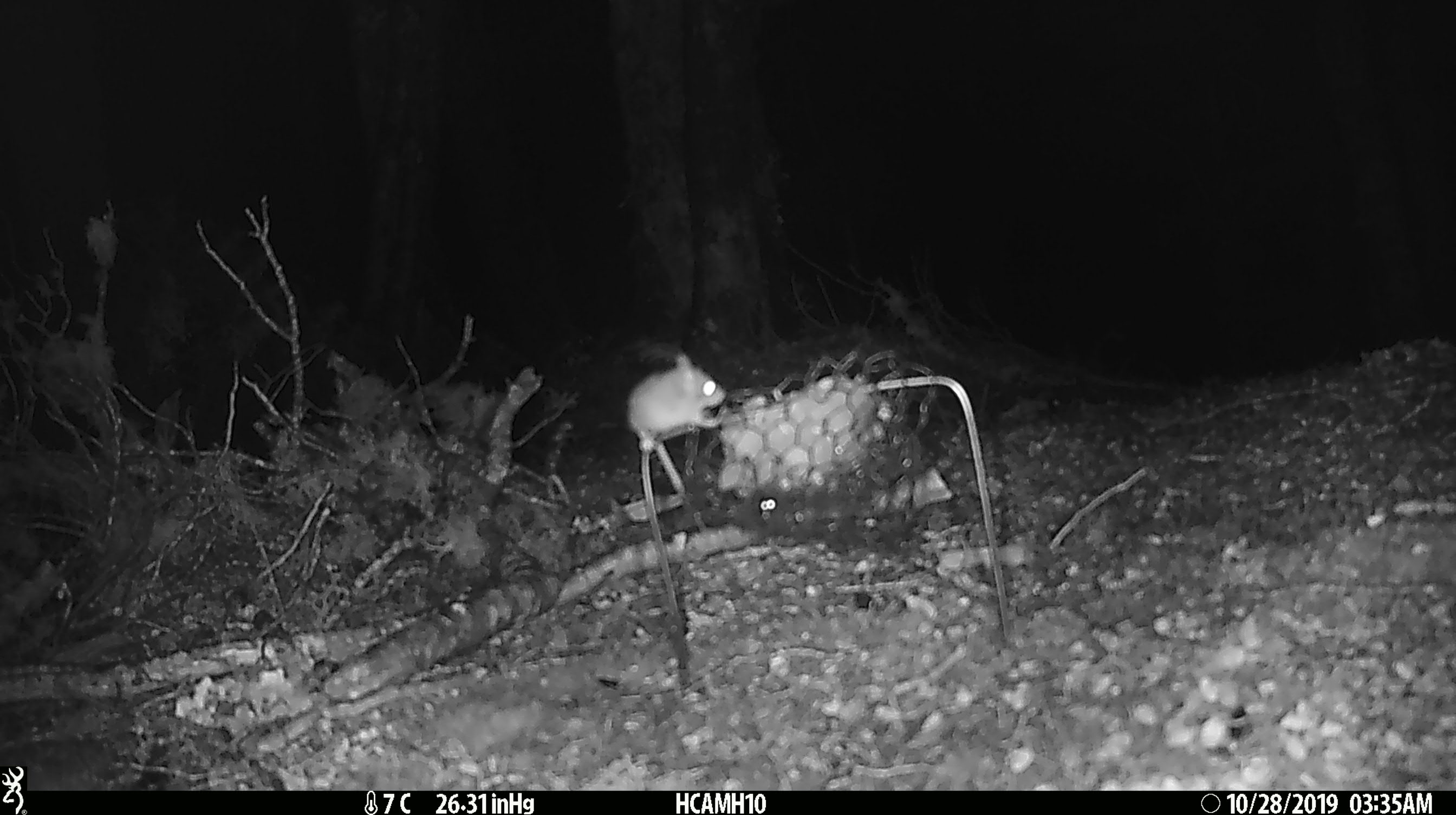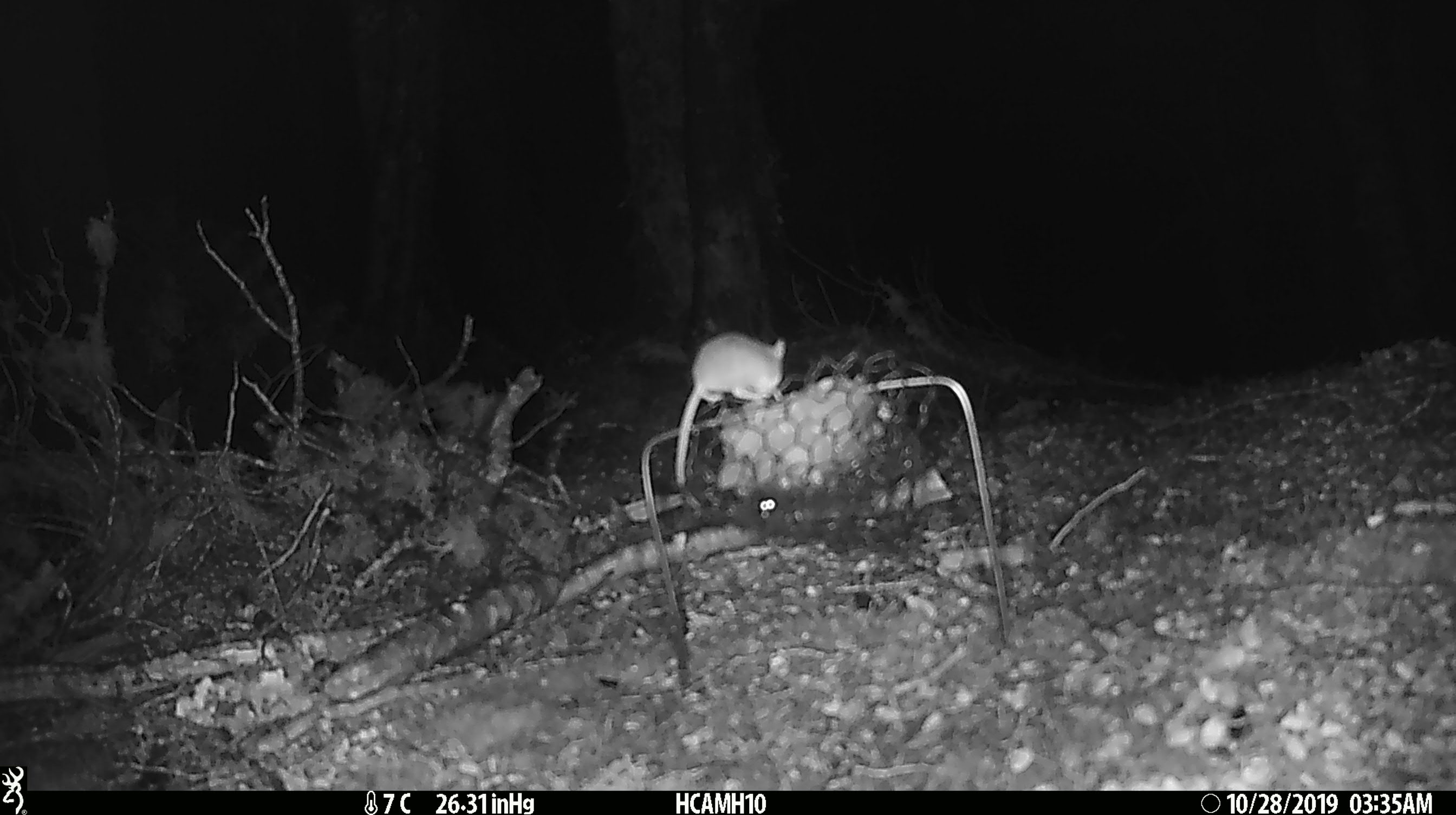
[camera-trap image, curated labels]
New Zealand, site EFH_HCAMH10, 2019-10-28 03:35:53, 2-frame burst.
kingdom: Animalia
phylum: Chordata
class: Mammalia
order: Rodentia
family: Muridae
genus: Mus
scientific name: Mus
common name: mouse